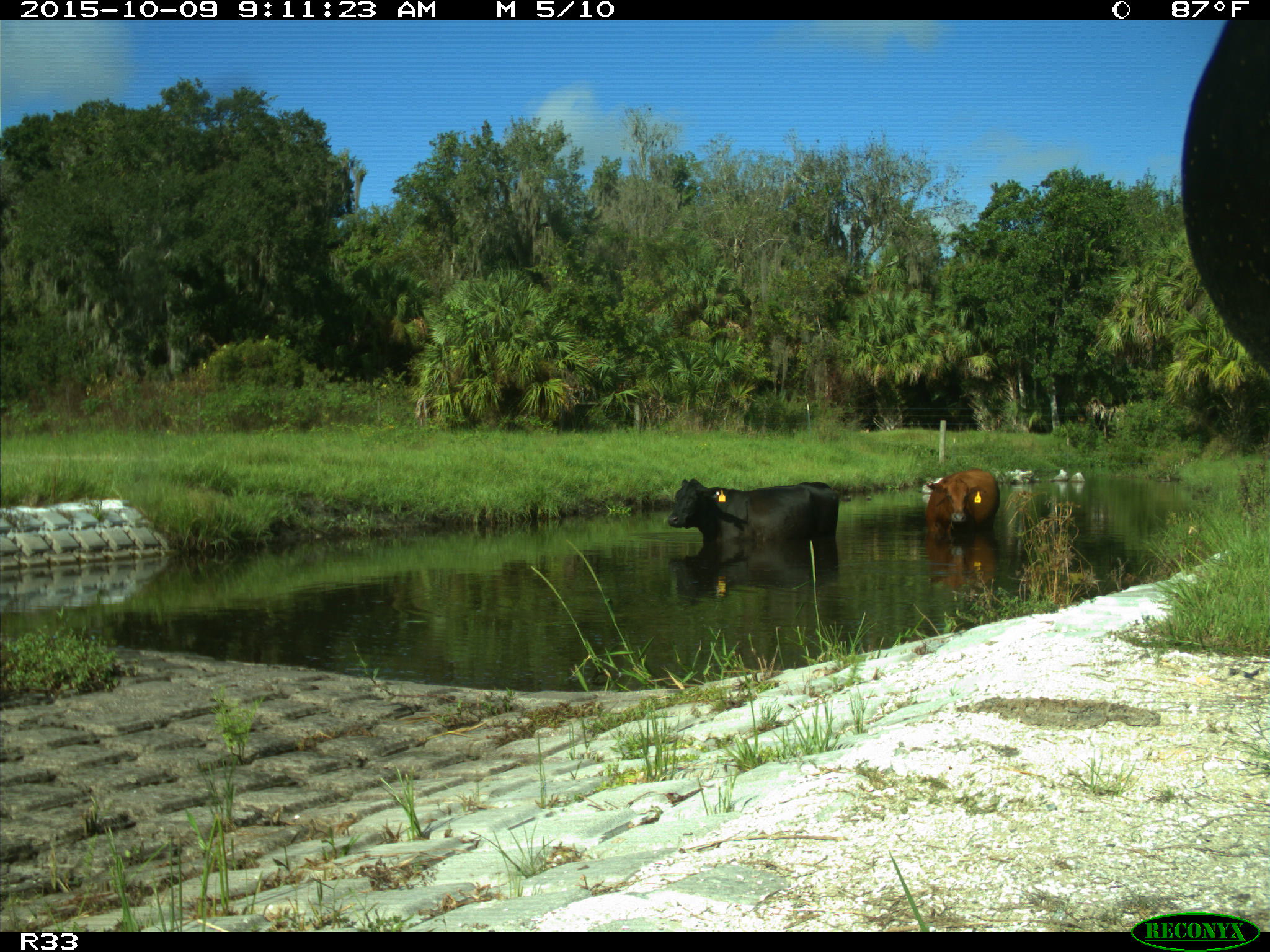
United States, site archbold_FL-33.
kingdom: Animalia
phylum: Chordata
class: Mammalia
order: Artiodactyla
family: Bovidae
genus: Bos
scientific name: Bos taurus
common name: domestic cow